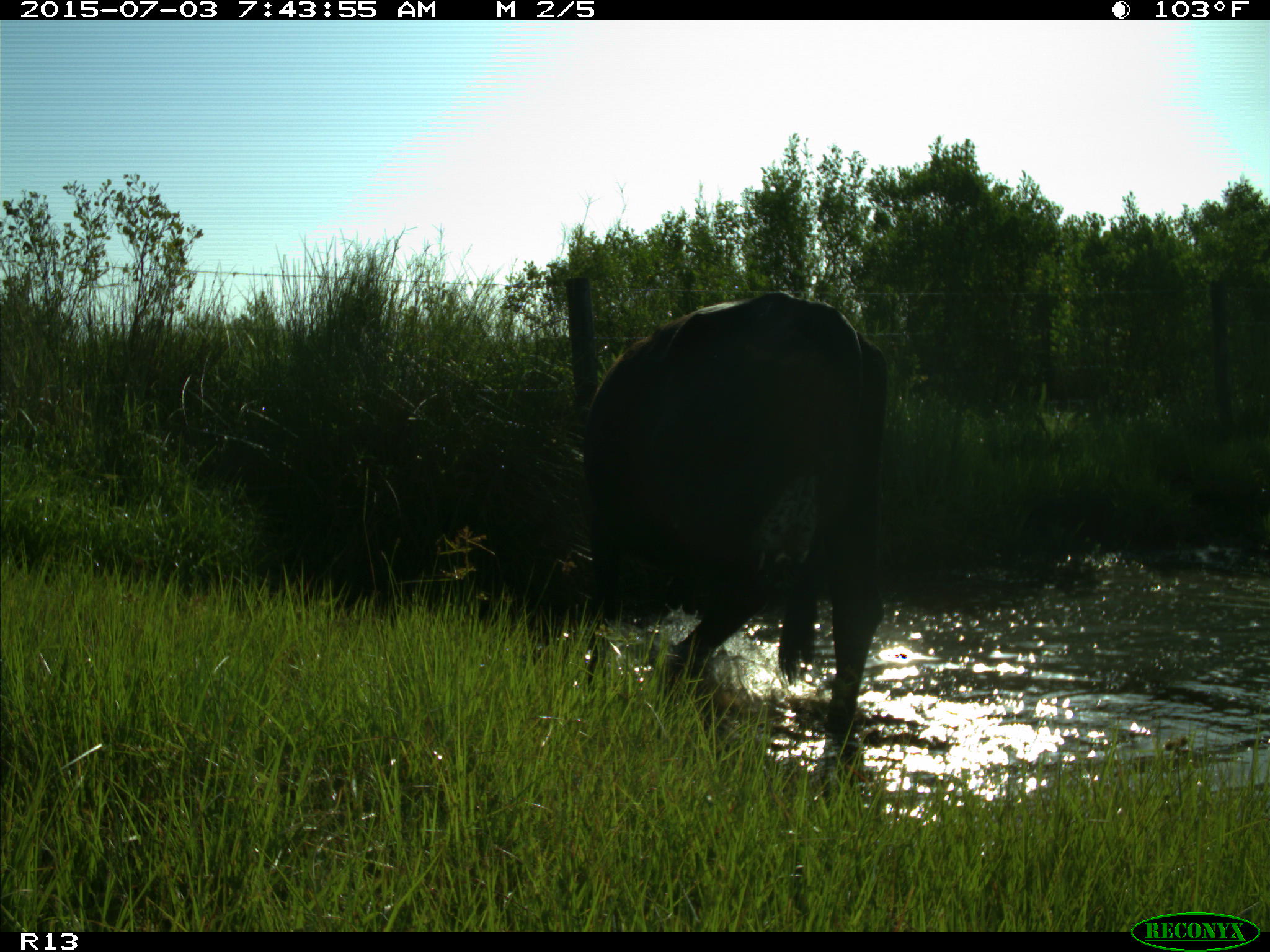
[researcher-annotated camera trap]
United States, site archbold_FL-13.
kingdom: Animalia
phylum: Chordata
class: Mammalia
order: Artiodactyla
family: Bovidae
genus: Bos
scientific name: Bos taurus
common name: domestic cow